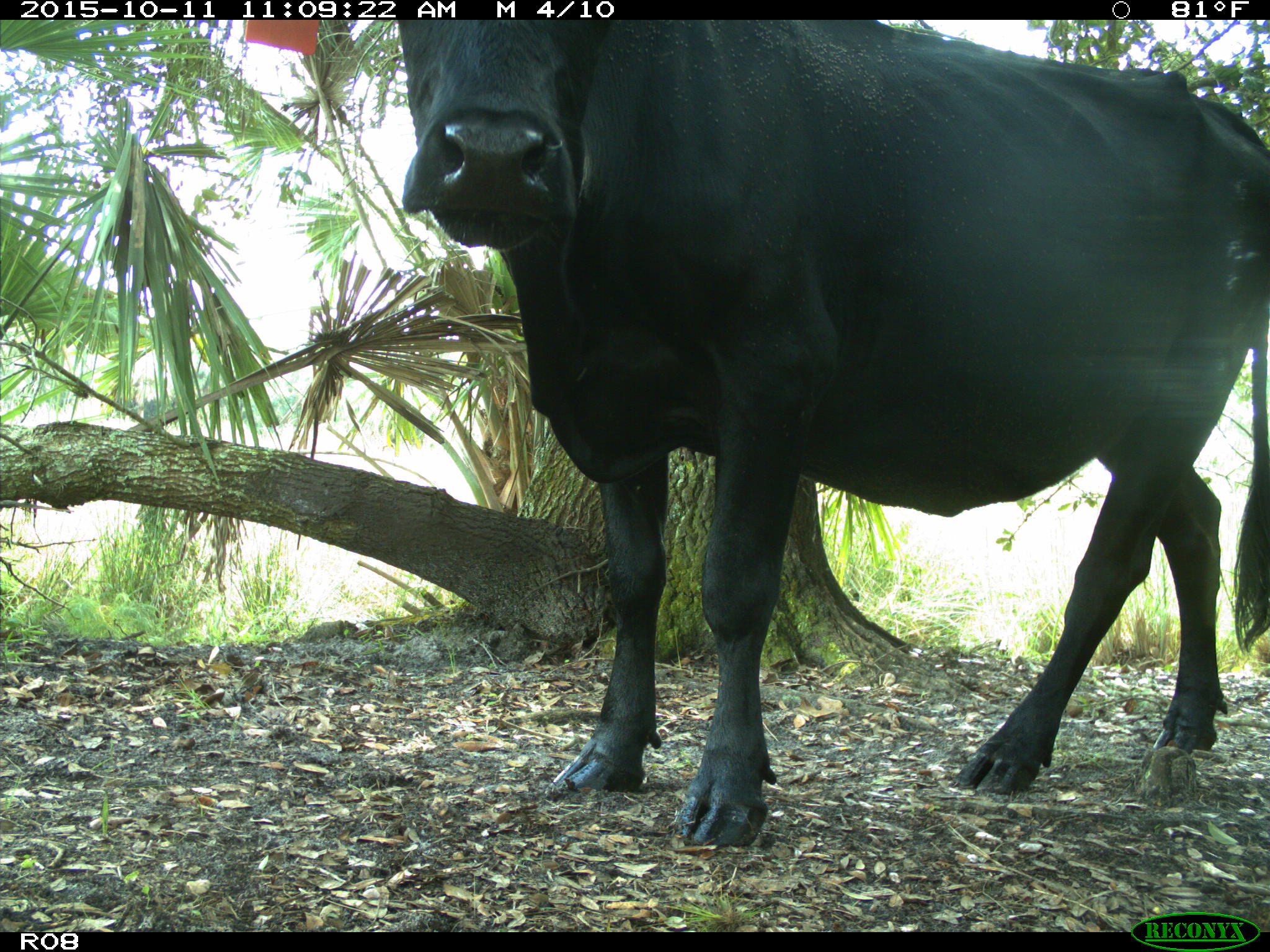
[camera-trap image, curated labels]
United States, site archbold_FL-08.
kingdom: Animalia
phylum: Chordata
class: Mammalia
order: Artiodactyla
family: Bovidae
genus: Bos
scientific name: Bos taurus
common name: domestic cow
Bos taurus (domestic cow).